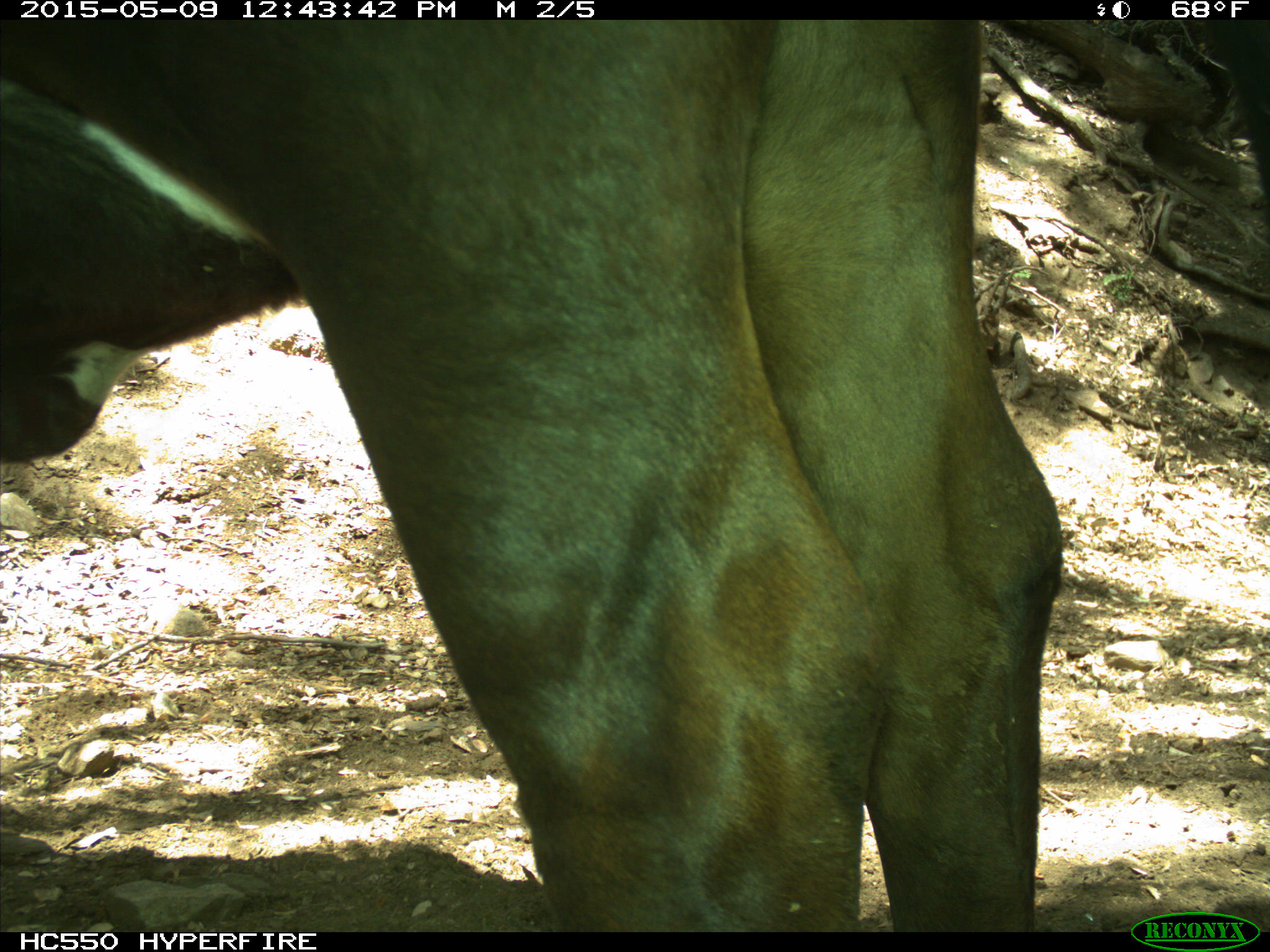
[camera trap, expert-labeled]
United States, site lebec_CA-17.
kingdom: Animalia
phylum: Chordata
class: Mammalia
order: Artiodactyla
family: Bovidae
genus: Bos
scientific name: Bos taurus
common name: domestic cow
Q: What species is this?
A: Bos taurus (domestic cow).